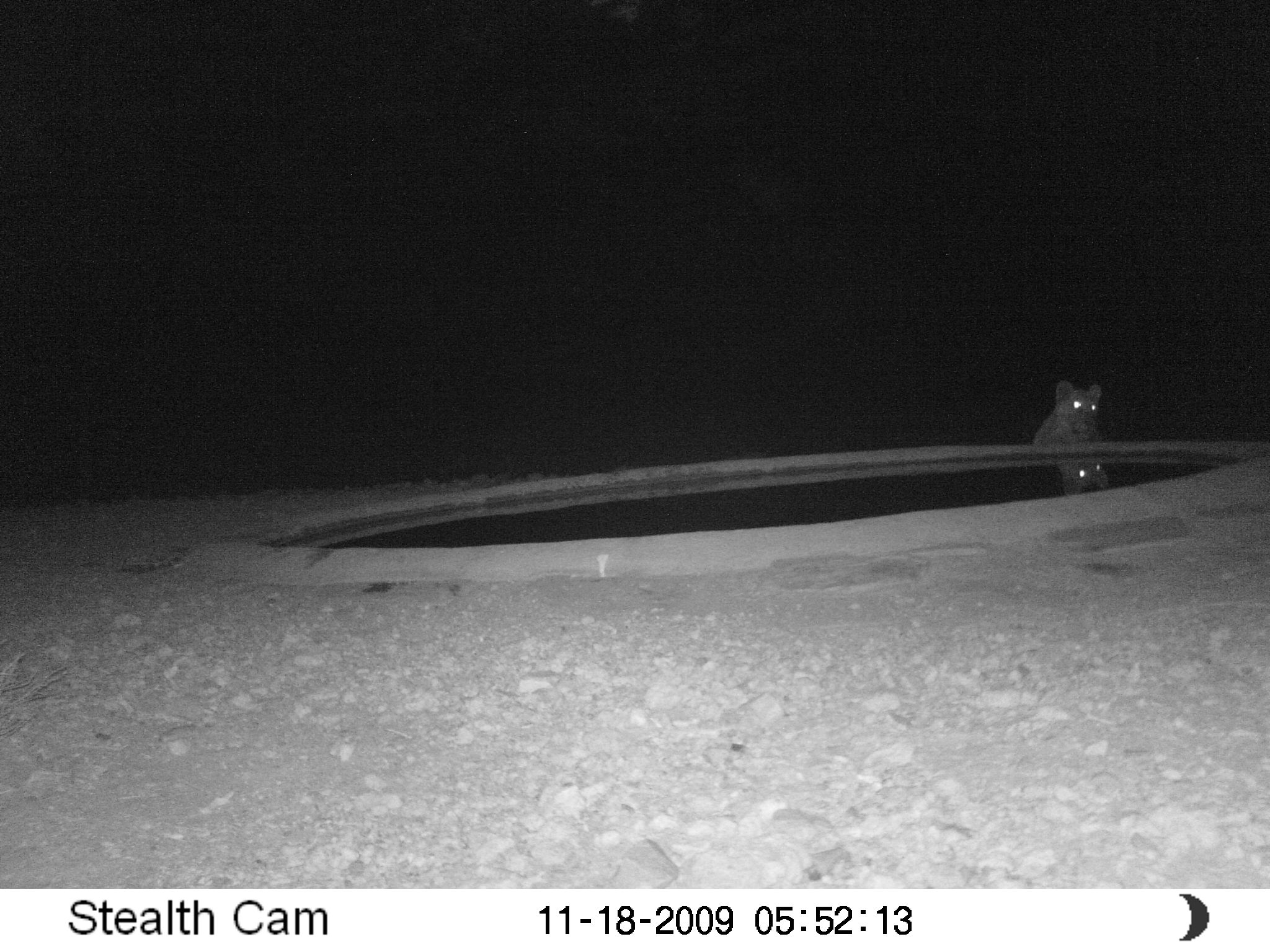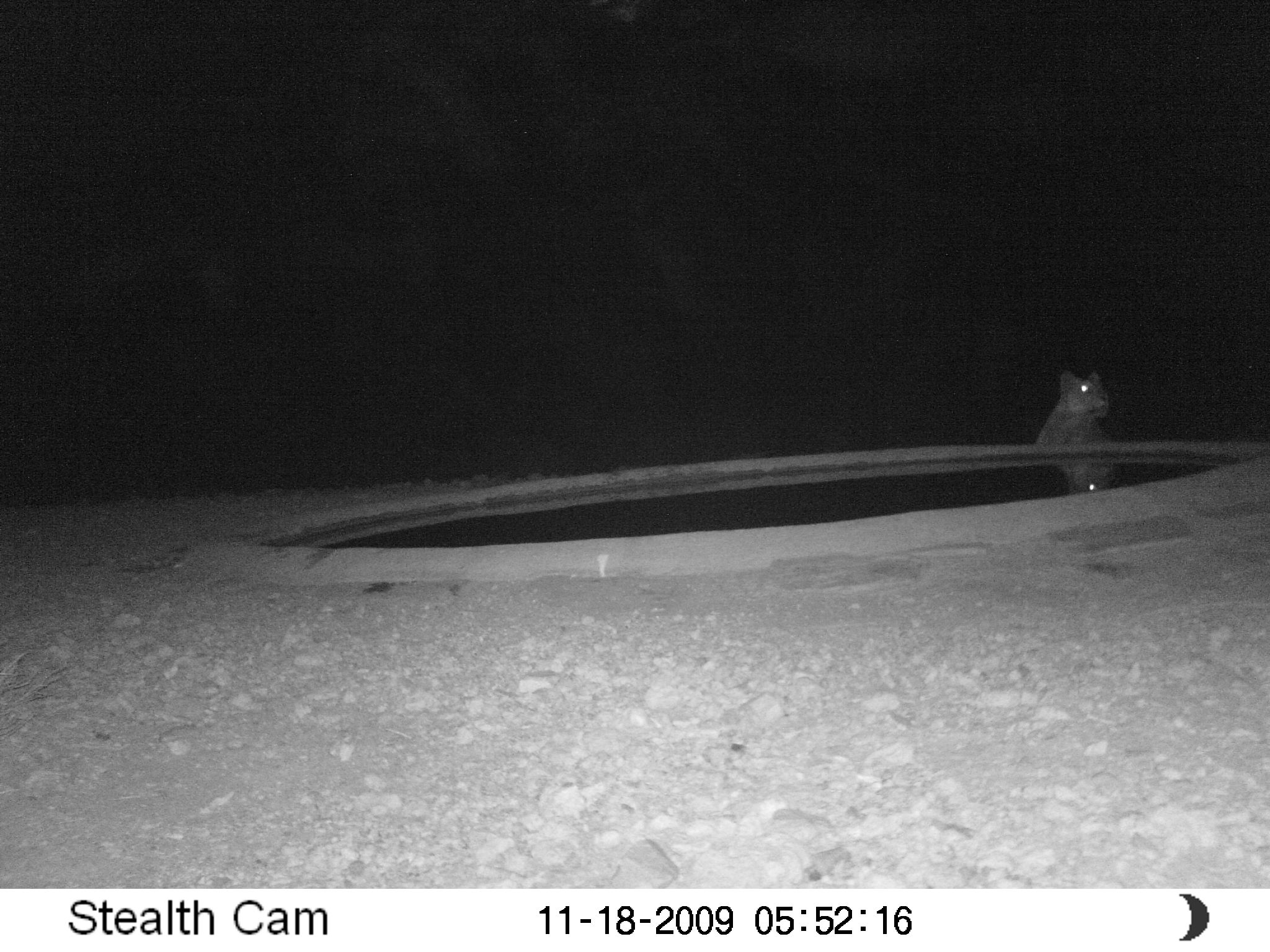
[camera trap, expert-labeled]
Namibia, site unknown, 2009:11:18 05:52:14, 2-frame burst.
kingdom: Animalia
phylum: Chordata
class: Mammalia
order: Carnivora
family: Felidae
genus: Panthera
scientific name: Panthera leo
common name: lion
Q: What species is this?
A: Panthera leo (lion).